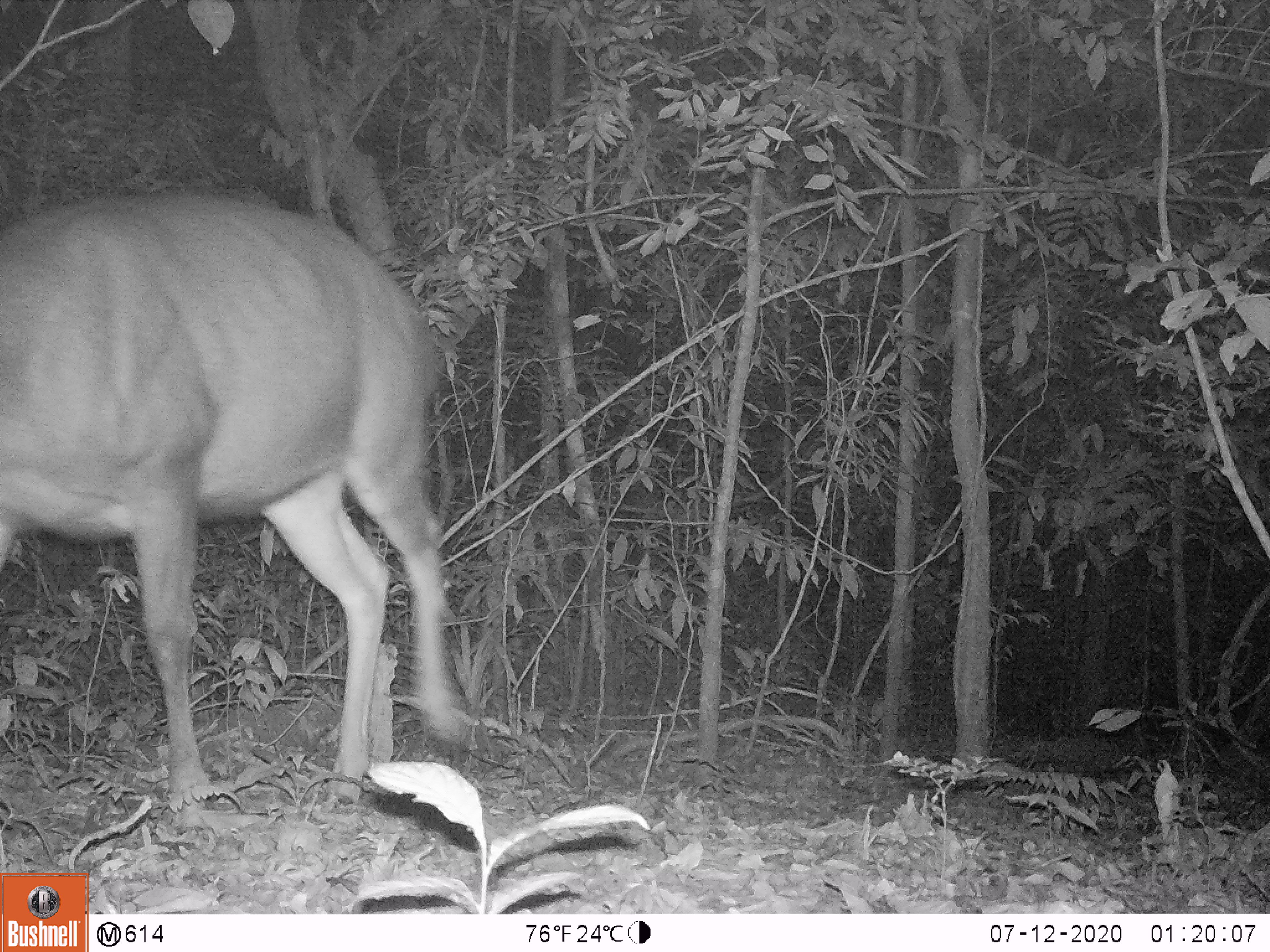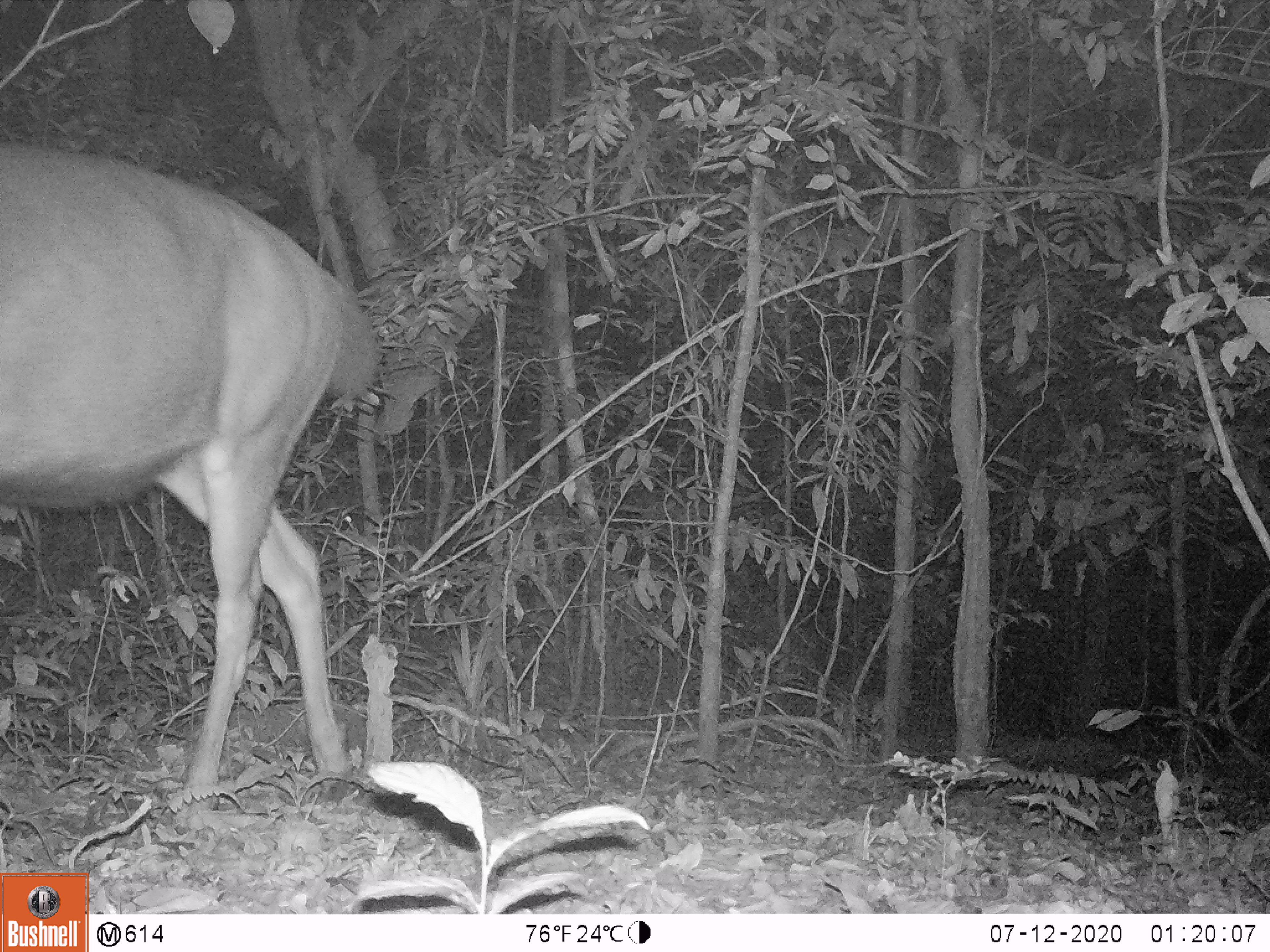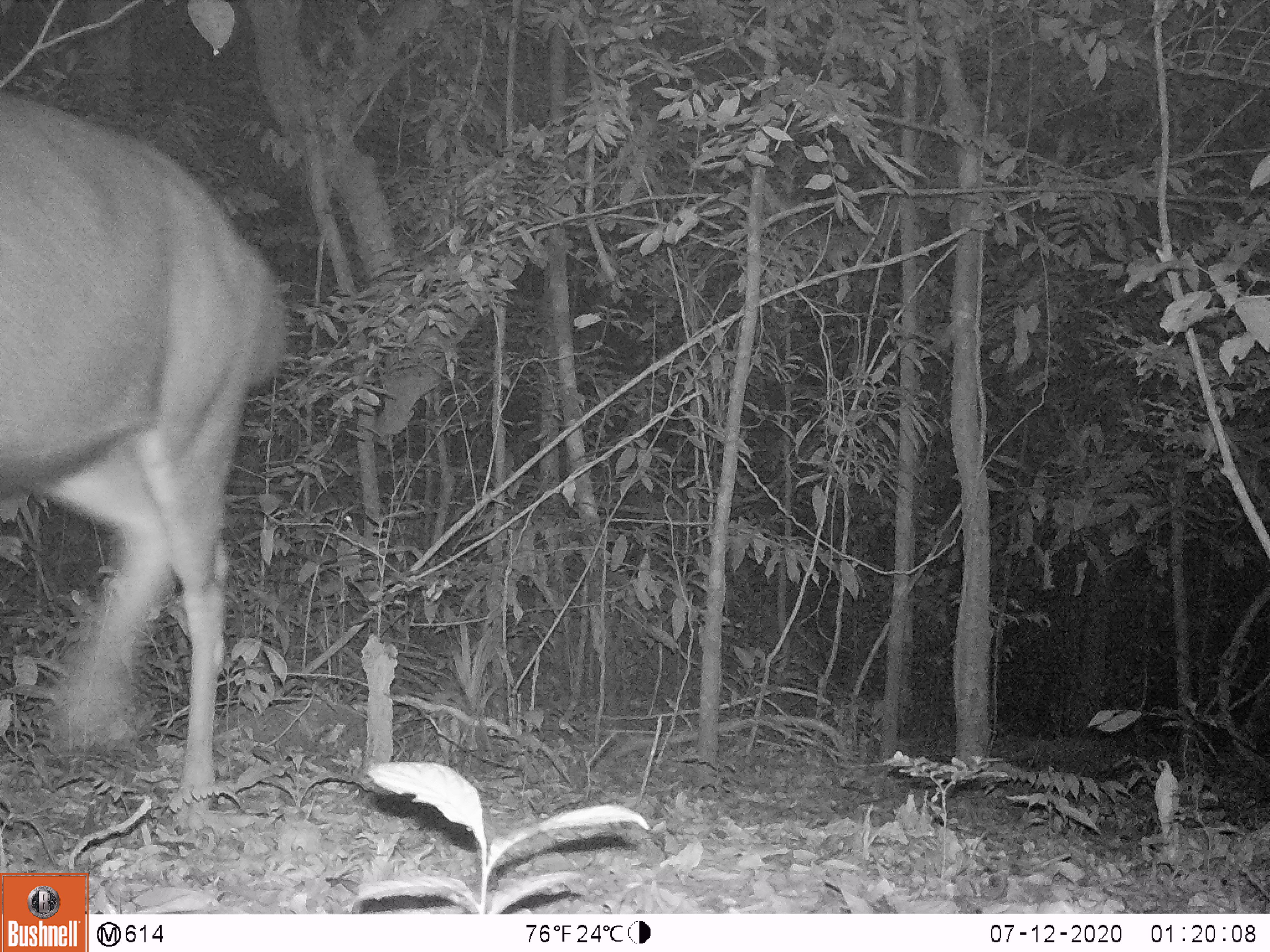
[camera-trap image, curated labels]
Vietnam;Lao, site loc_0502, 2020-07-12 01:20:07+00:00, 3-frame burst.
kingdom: Animalia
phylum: Chordata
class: Mammalia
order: Artiodactyla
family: Cervidae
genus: Rusa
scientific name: Rusa unicolor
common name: sambar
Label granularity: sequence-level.